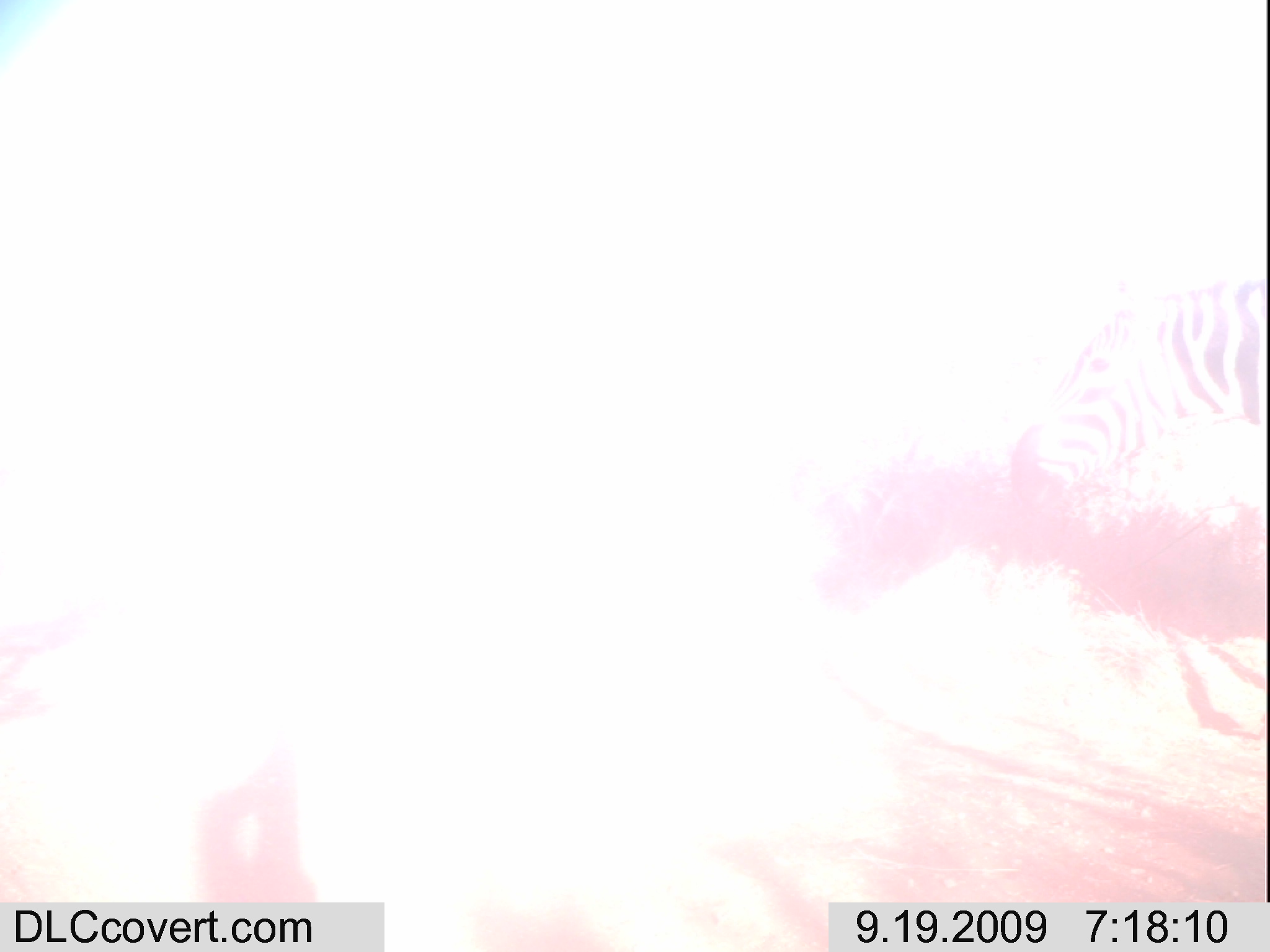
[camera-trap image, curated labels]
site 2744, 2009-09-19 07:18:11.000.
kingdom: Animalia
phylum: Chordata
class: Mammalia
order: Perissodactyla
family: Equidae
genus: Equus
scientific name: Equus quagga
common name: plains zebra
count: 1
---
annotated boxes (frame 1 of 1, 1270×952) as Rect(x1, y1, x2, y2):
equus quagga: Rect(1004, 275, 1269, 507)